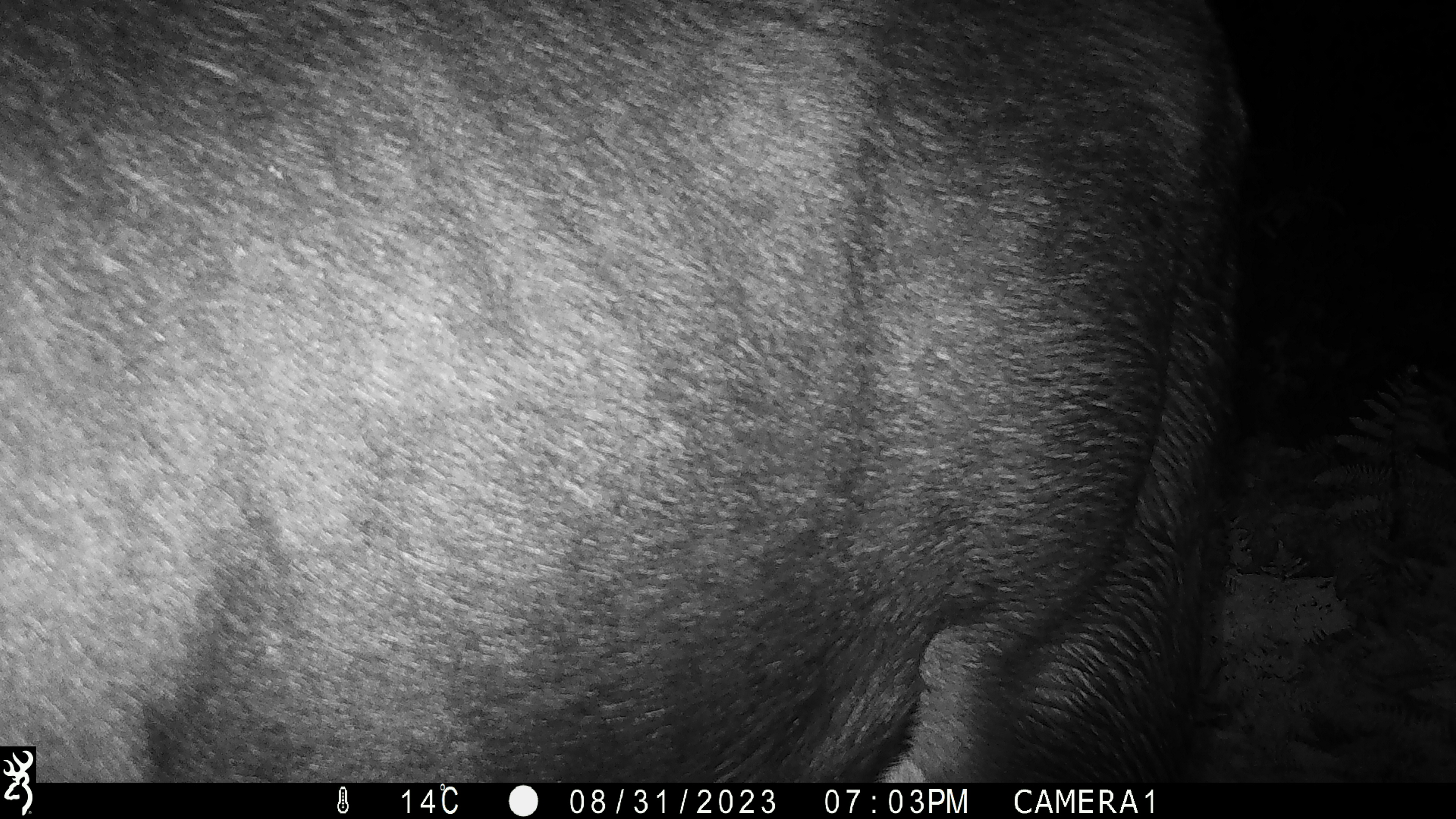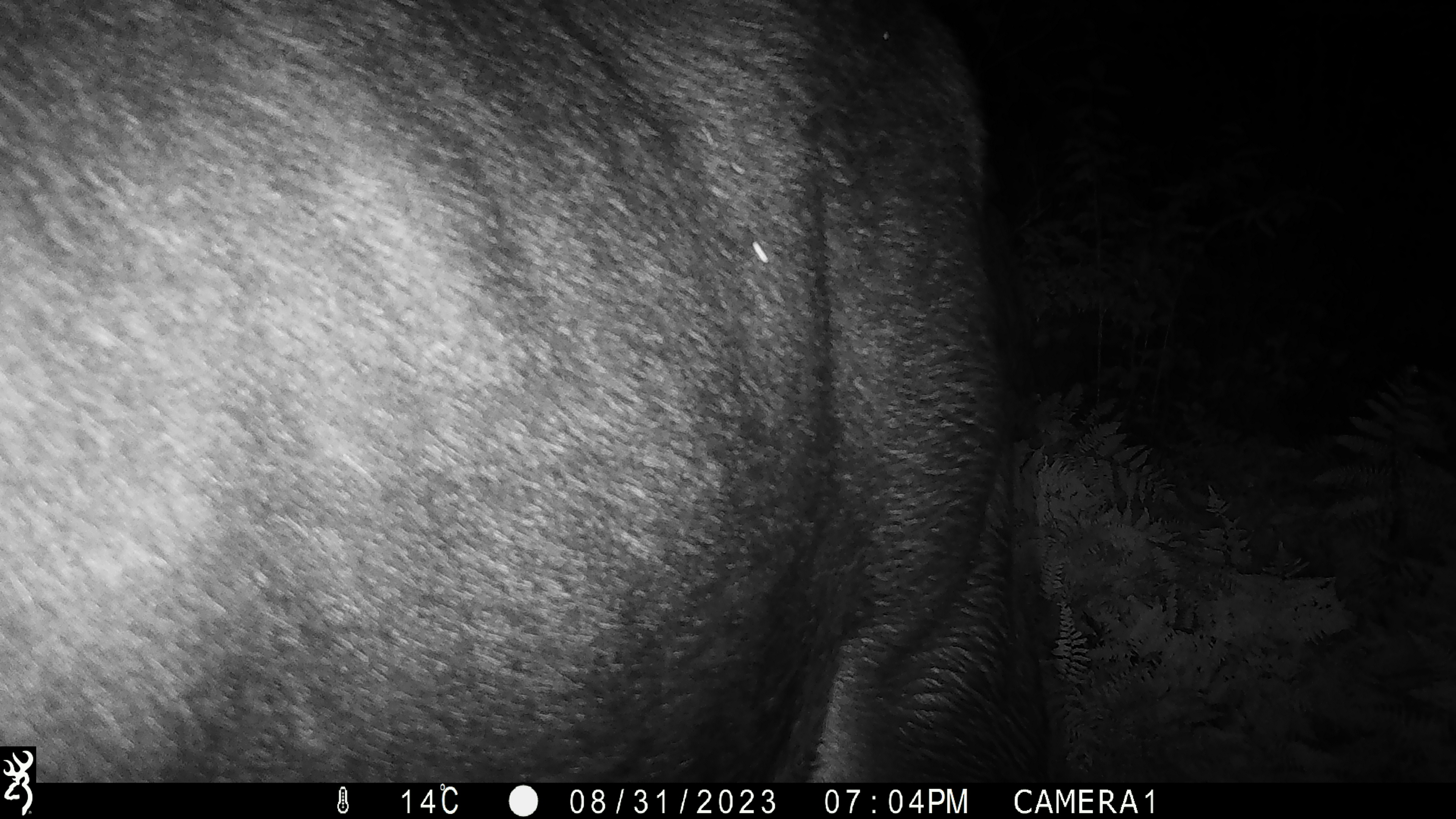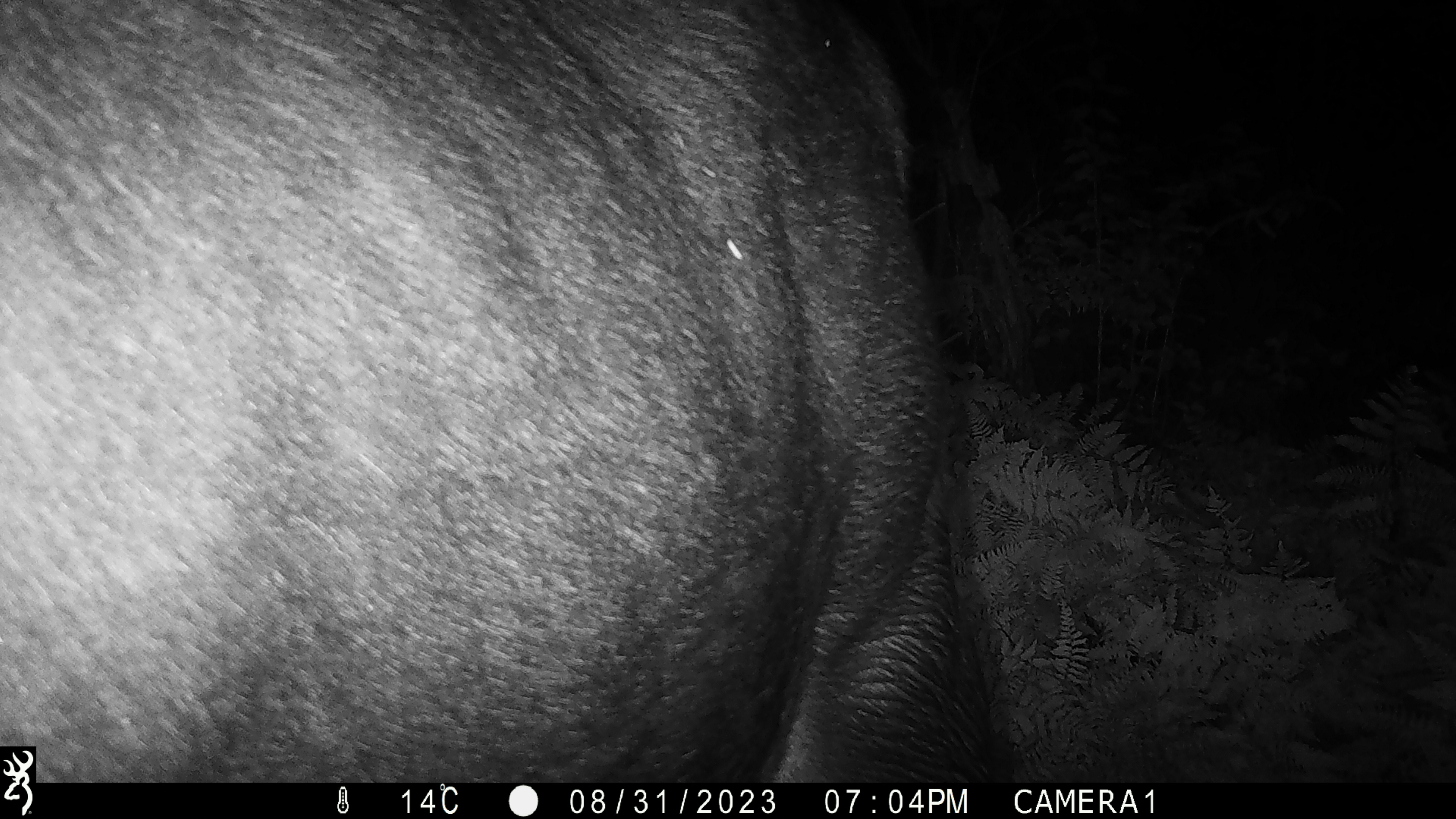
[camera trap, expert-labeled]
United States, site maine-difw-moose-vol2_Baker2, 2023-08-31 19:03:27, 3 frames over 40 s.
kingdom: Animalia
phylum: Chordata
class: Mammalia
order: Artiodactyla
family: Cervidae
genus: Alces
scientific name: Alces alces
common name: moose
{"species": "moose (Alces alces)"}